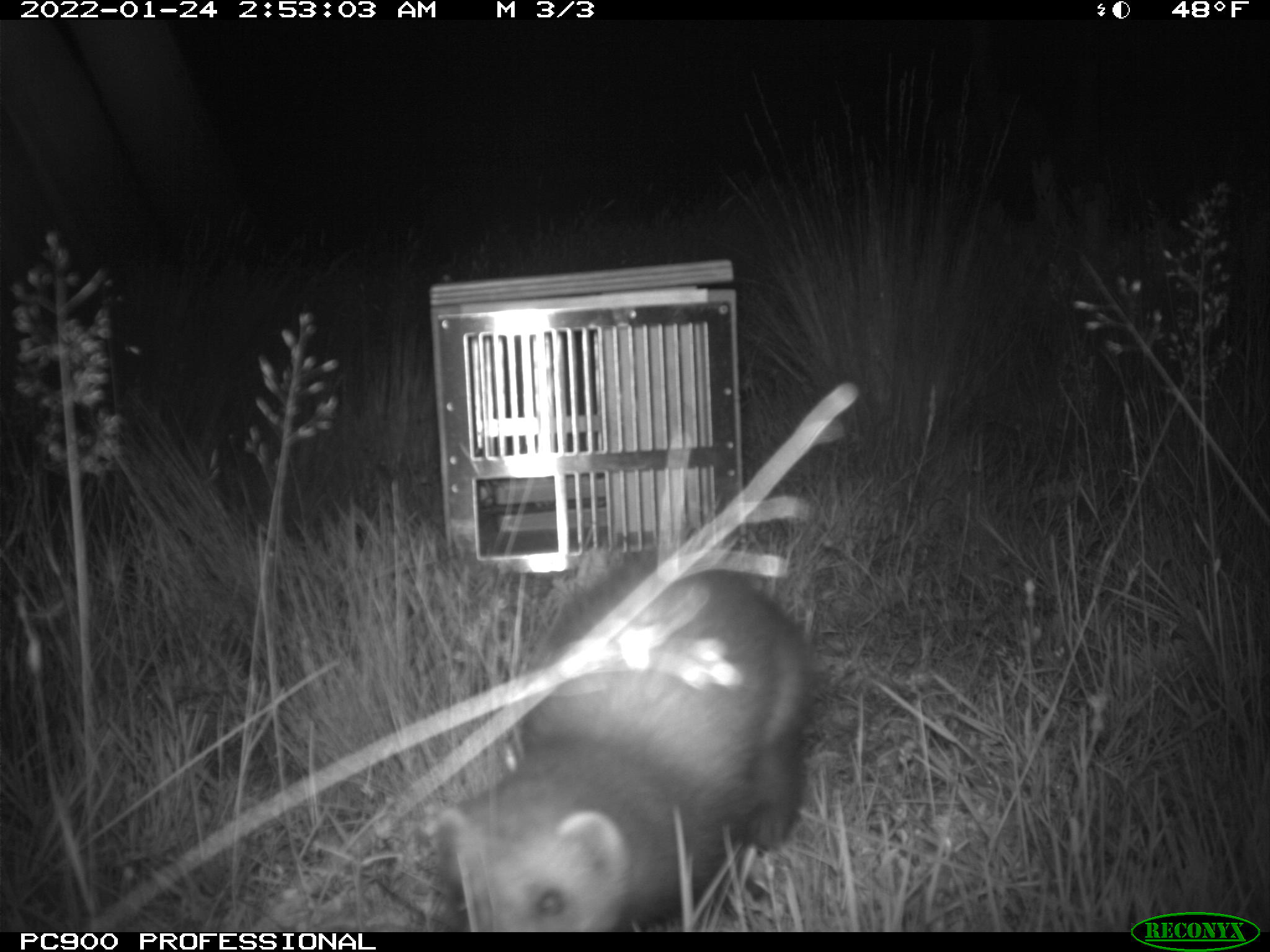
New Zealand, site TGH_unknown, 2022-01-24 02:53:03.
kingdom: Animalia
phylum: Chordata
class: Mammalia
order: Carnivora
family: Mustelidae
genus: Mustela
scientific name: Mustela furo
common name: ferret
Ferret (Mustela furo).